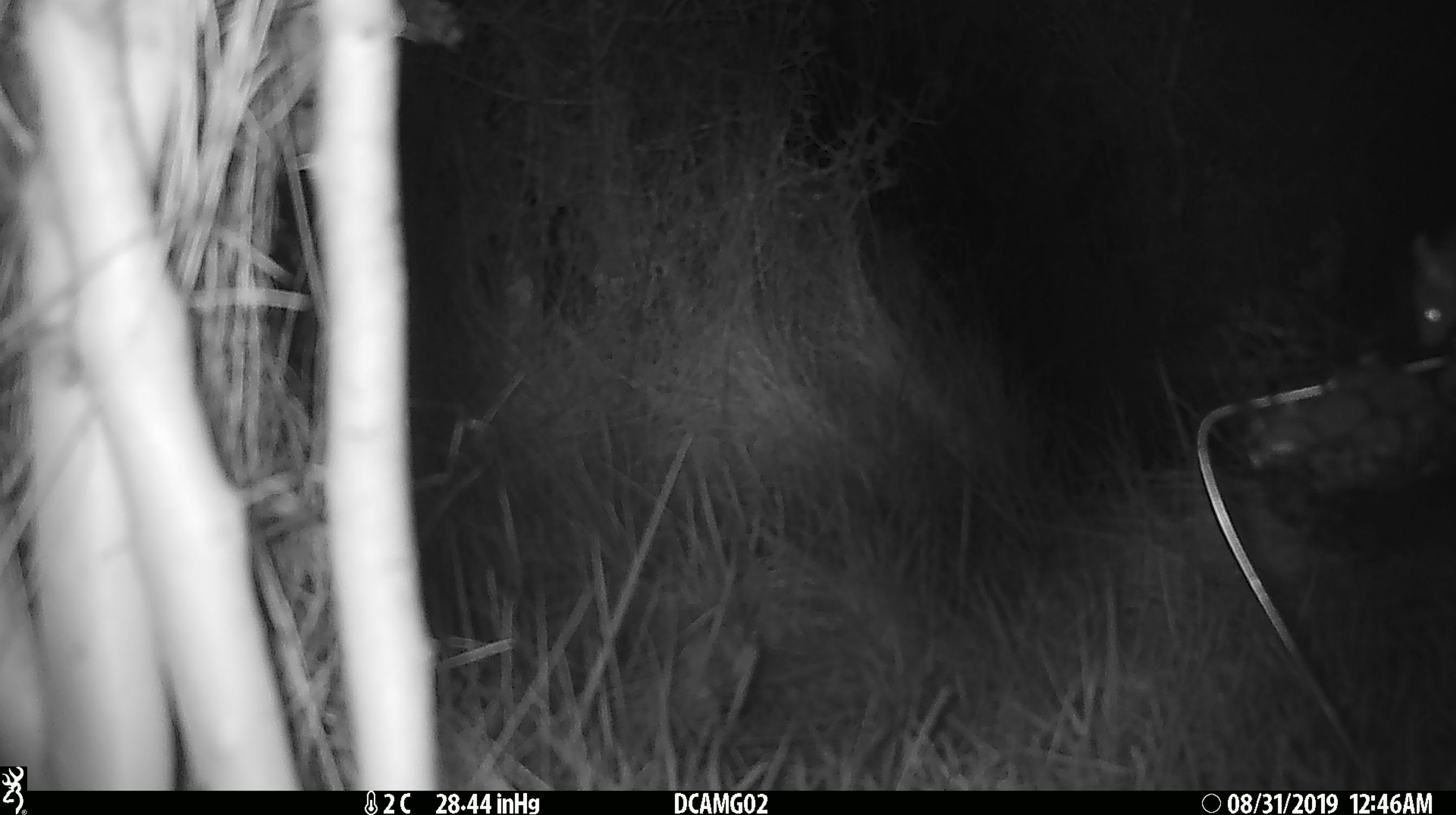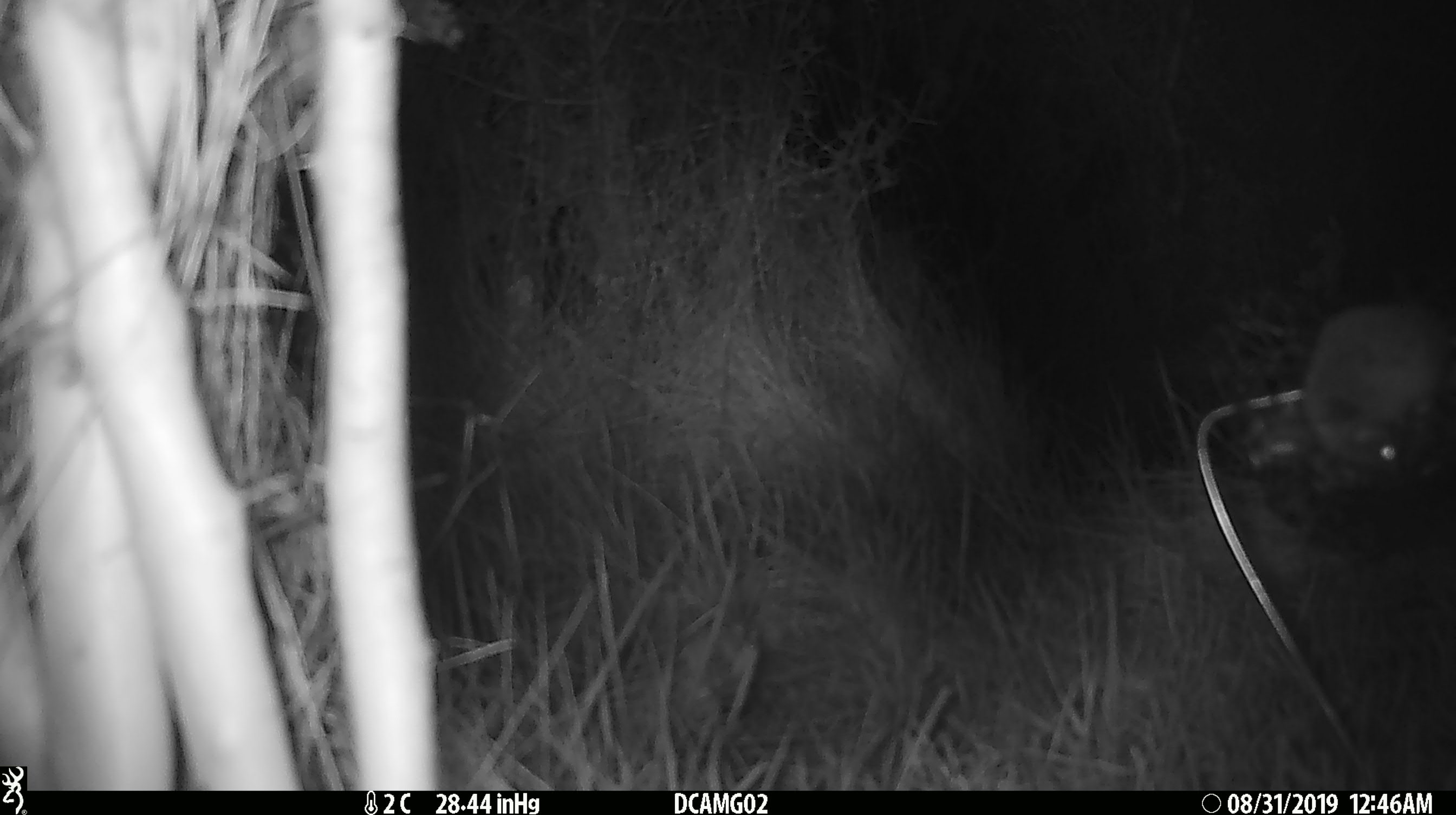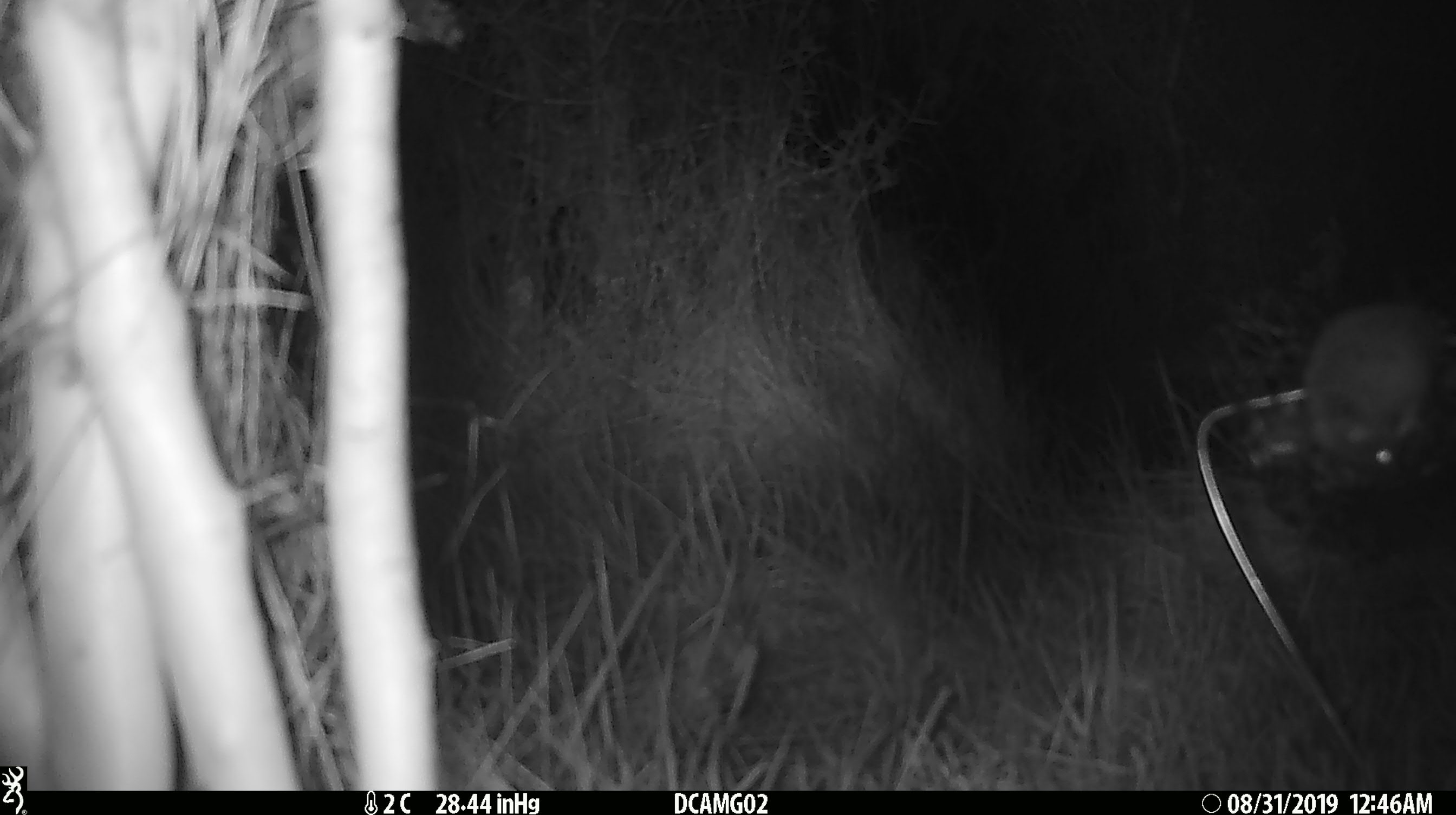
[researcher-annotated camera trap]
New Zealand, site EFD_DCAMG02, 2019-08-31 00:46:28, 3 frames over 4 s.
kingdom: Animalia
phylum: Chordata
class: Mammalia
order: Rodentia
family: Muridae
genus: Mus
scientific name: Mus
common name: mouse